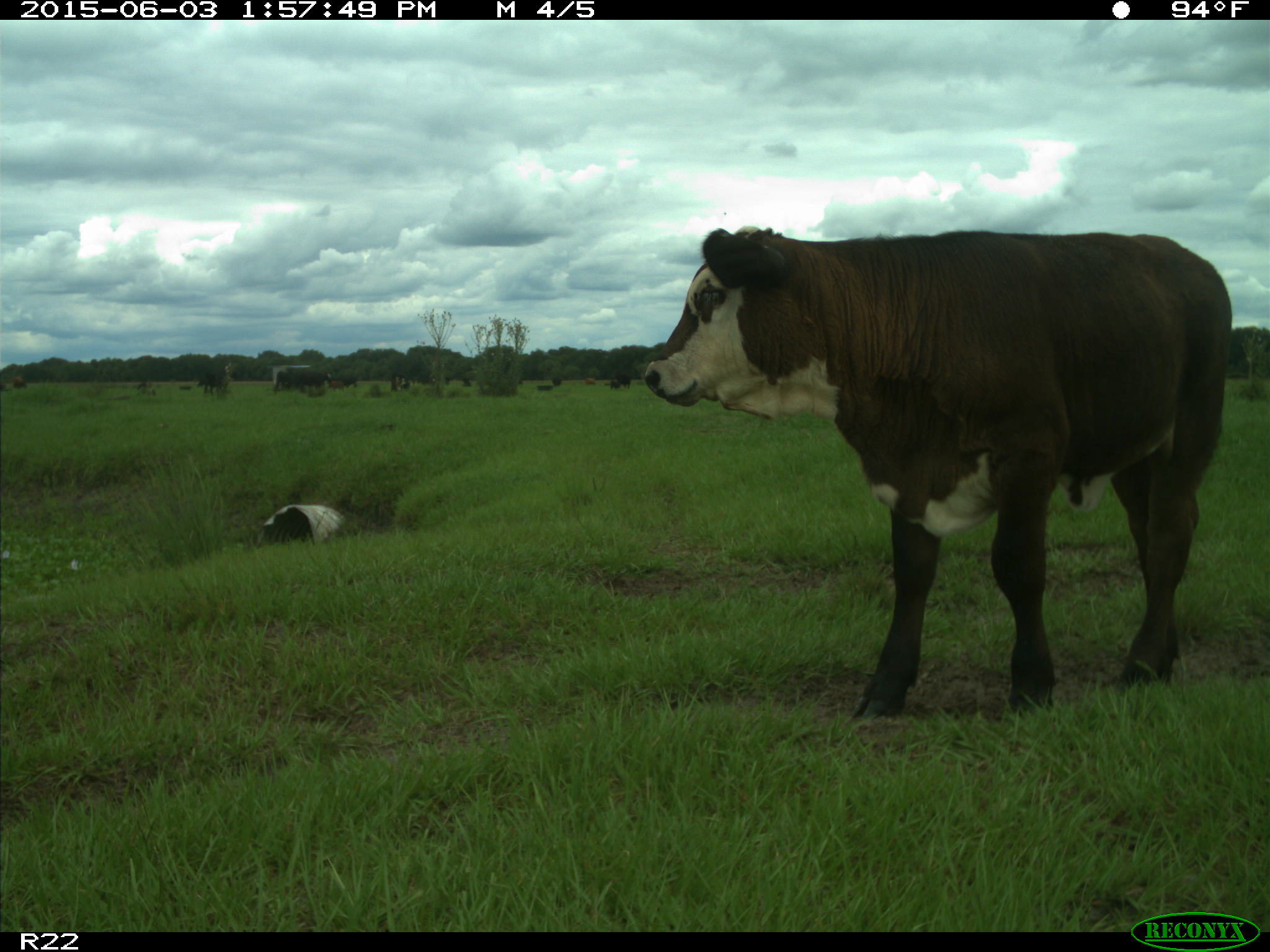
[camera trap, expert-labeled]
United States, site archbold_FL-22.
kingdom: Animalia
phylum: Chordata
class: Mammalia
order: Artiodactyla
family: Bovidae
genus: Bos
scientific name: Bos taurus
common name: domestic cow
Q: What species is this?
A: Bos taurus (domestic cow).